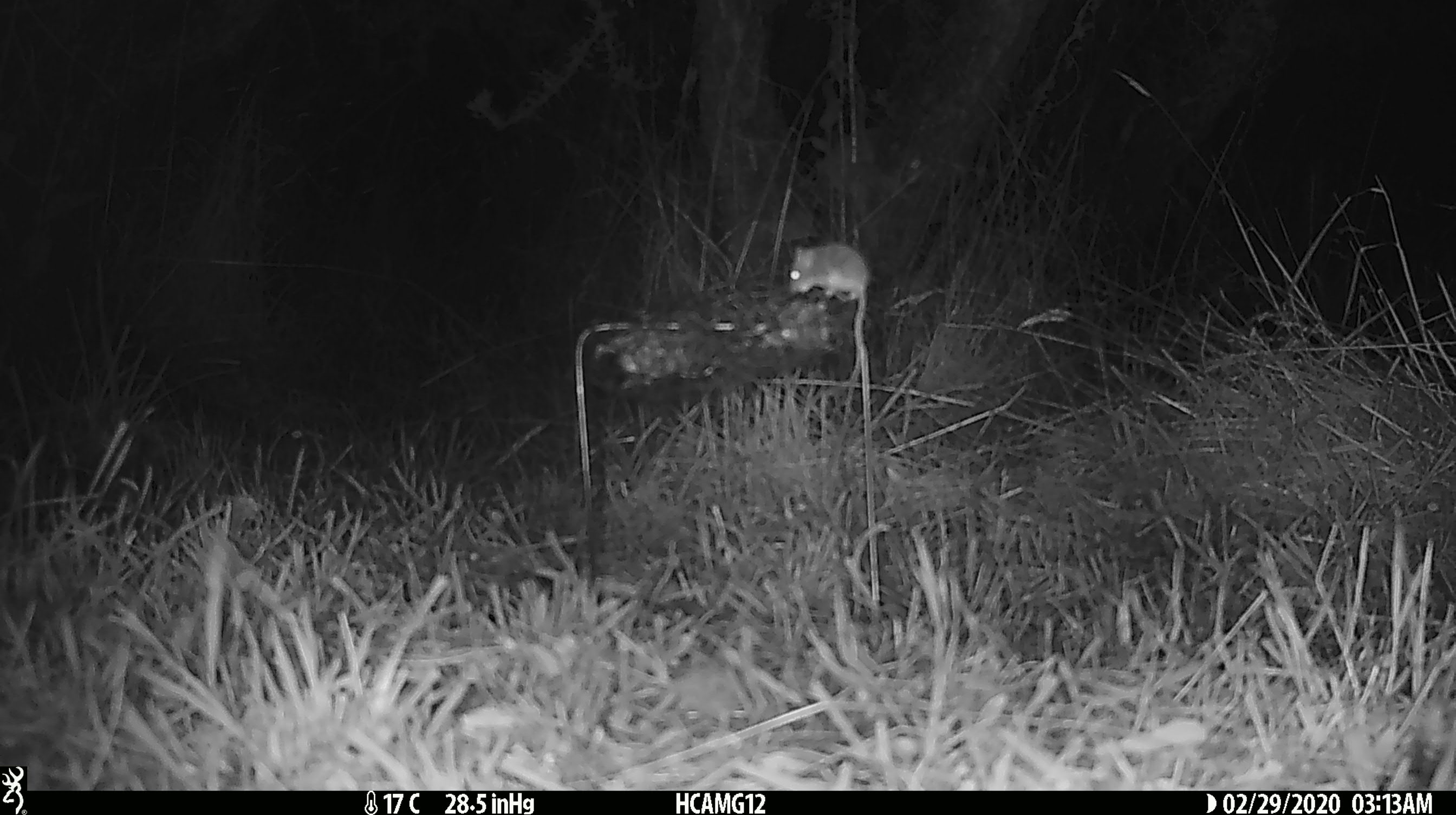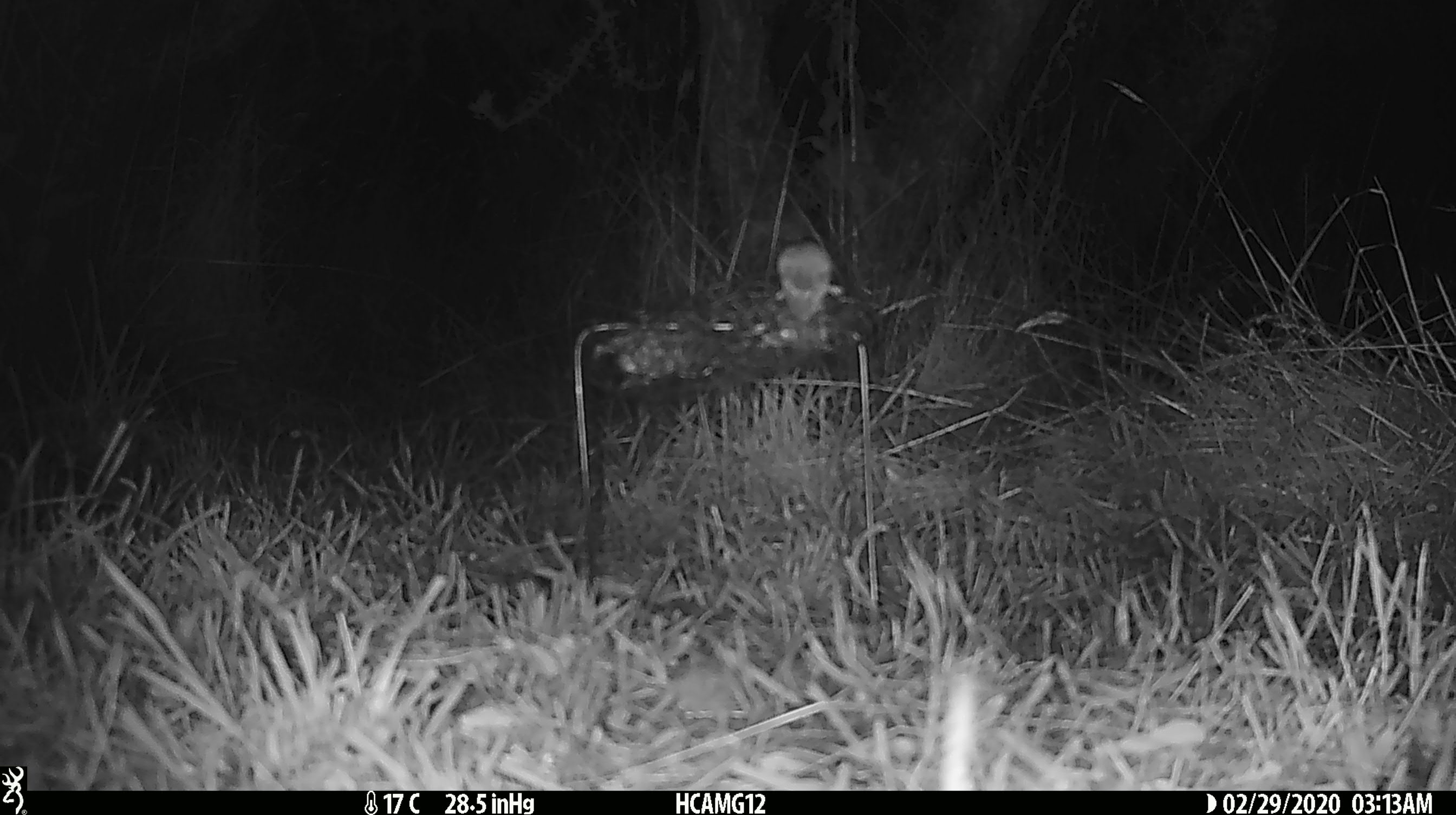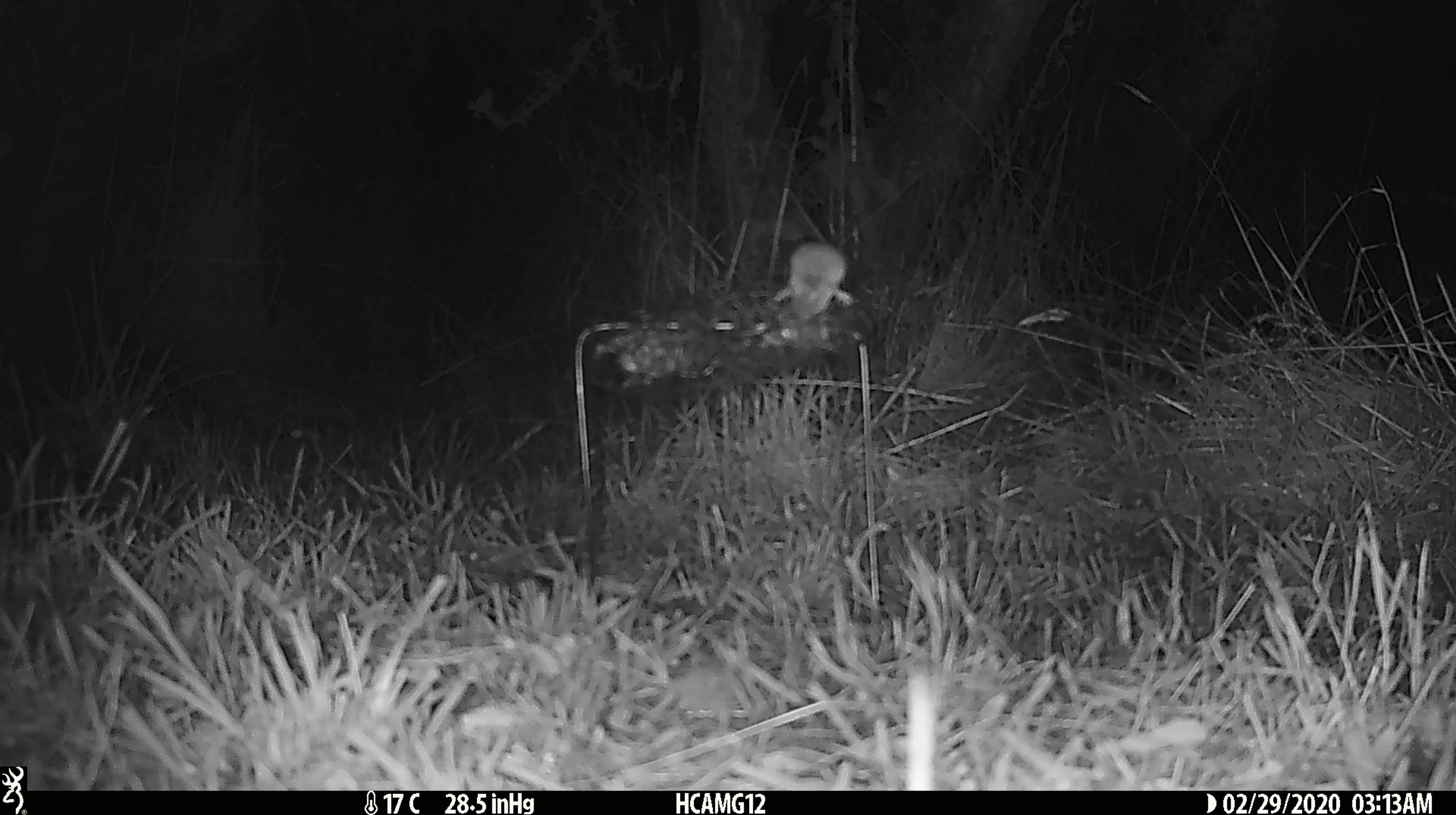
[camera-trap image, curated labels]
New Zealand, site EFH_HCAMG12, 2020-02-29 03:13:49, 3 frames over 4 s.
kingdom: Animalia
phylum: Chordata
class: Mammalia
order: Rodentia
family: Muridae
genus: Mus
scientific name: Mus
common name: mouse